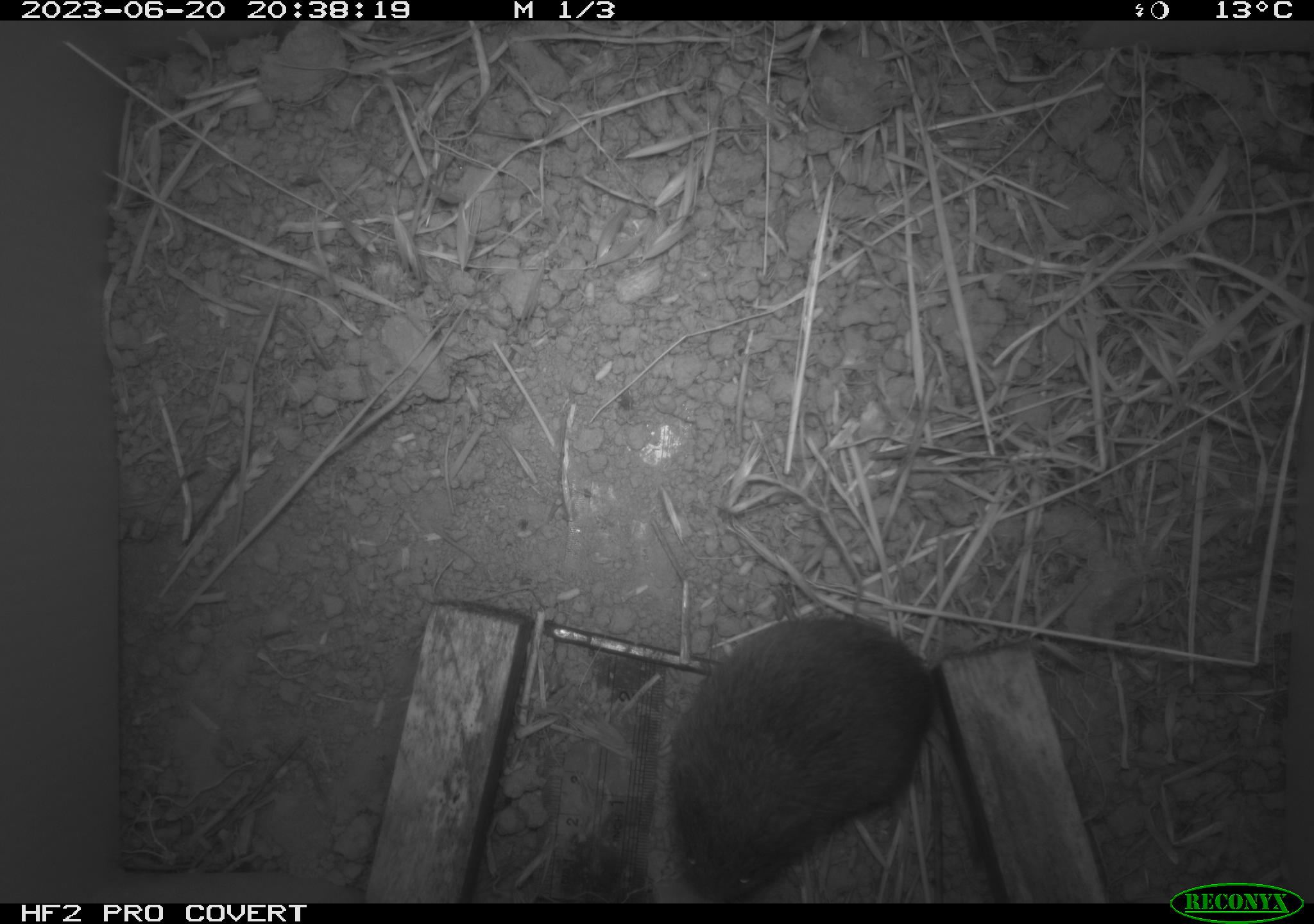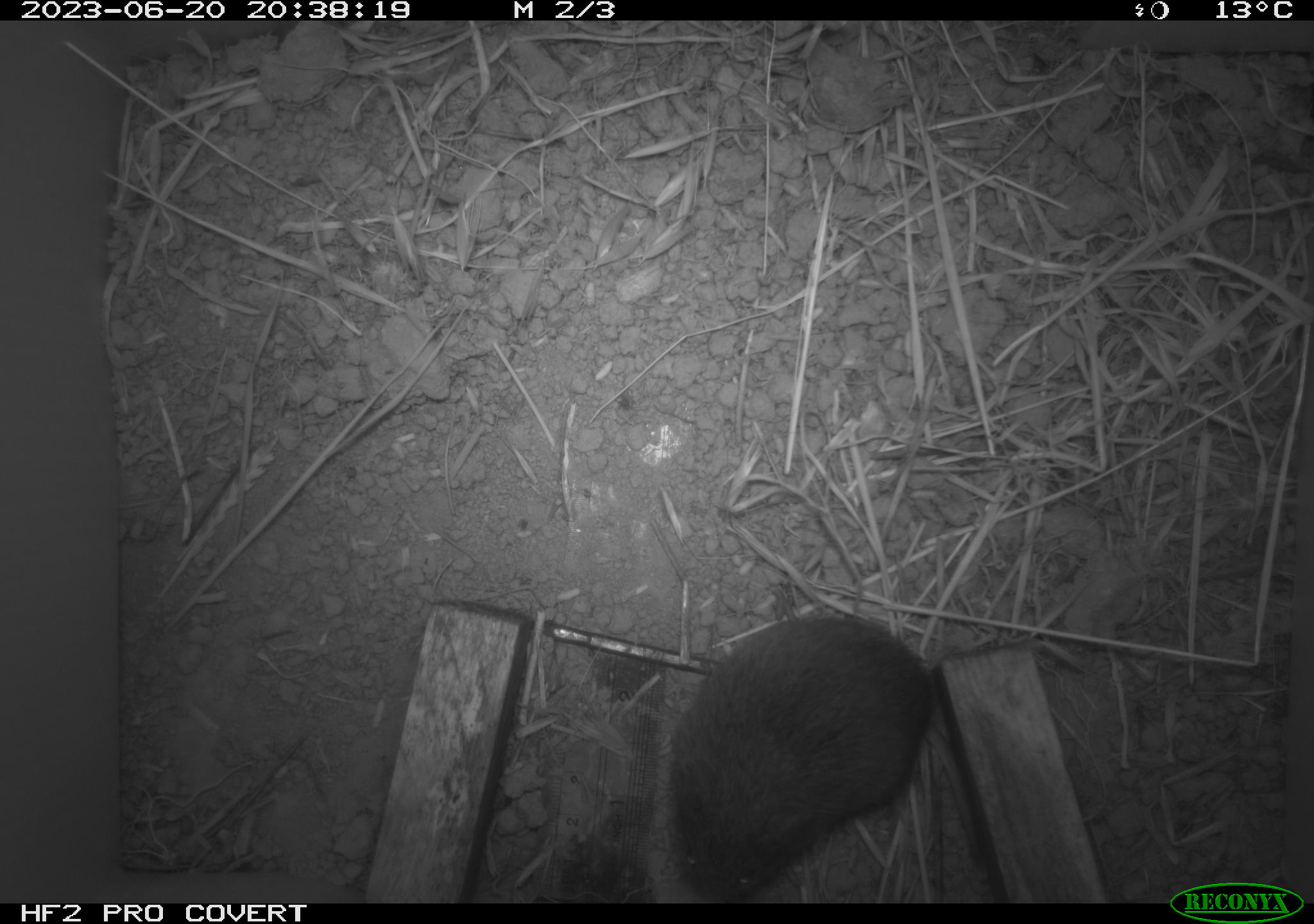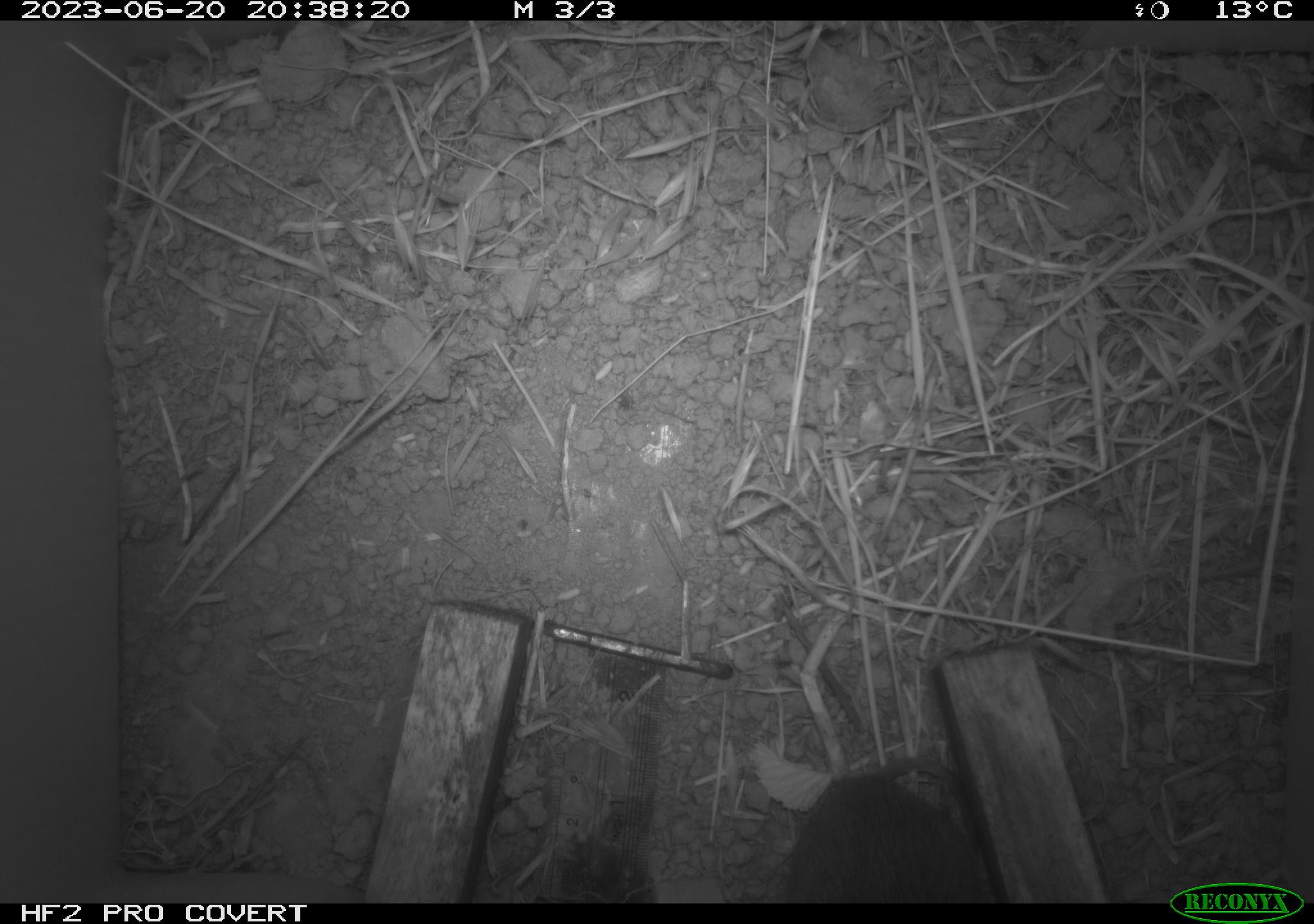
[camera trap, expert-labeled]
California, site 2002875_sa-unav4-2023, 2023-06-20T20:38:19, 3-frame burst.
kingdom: Animalia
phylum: Chordata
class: Mammalia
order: Rodentia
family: Cricetidae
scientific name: Arvicolinae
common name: voles, lemmings, and muskrats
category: arvicolinae subfamily